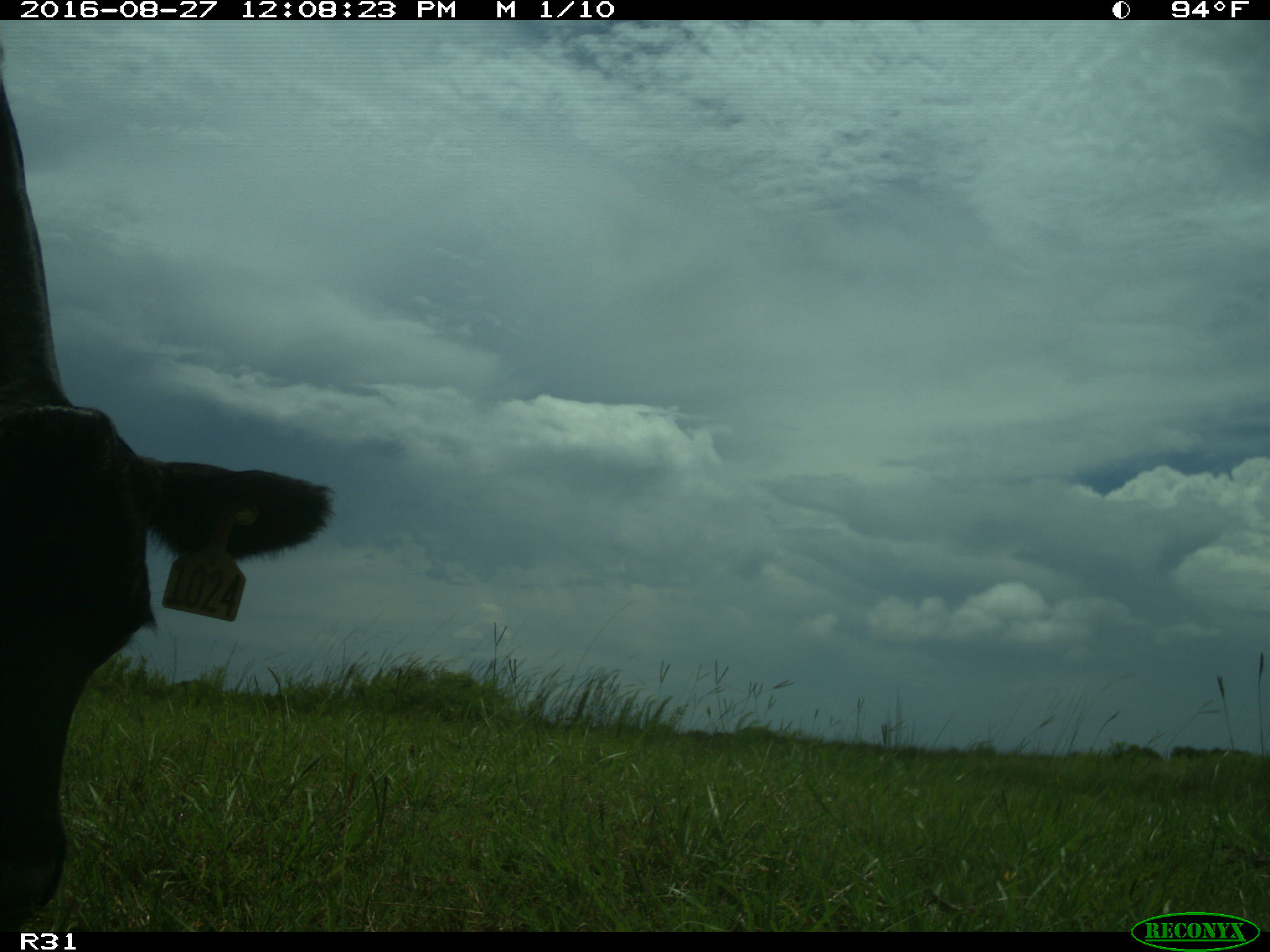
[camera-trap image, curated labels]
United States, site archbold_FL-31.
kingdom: Animalia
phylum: Chordata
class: Mammalia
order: Artiodactyla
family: Bovidae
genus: Bos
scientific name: Bos taurus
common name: domestic cow